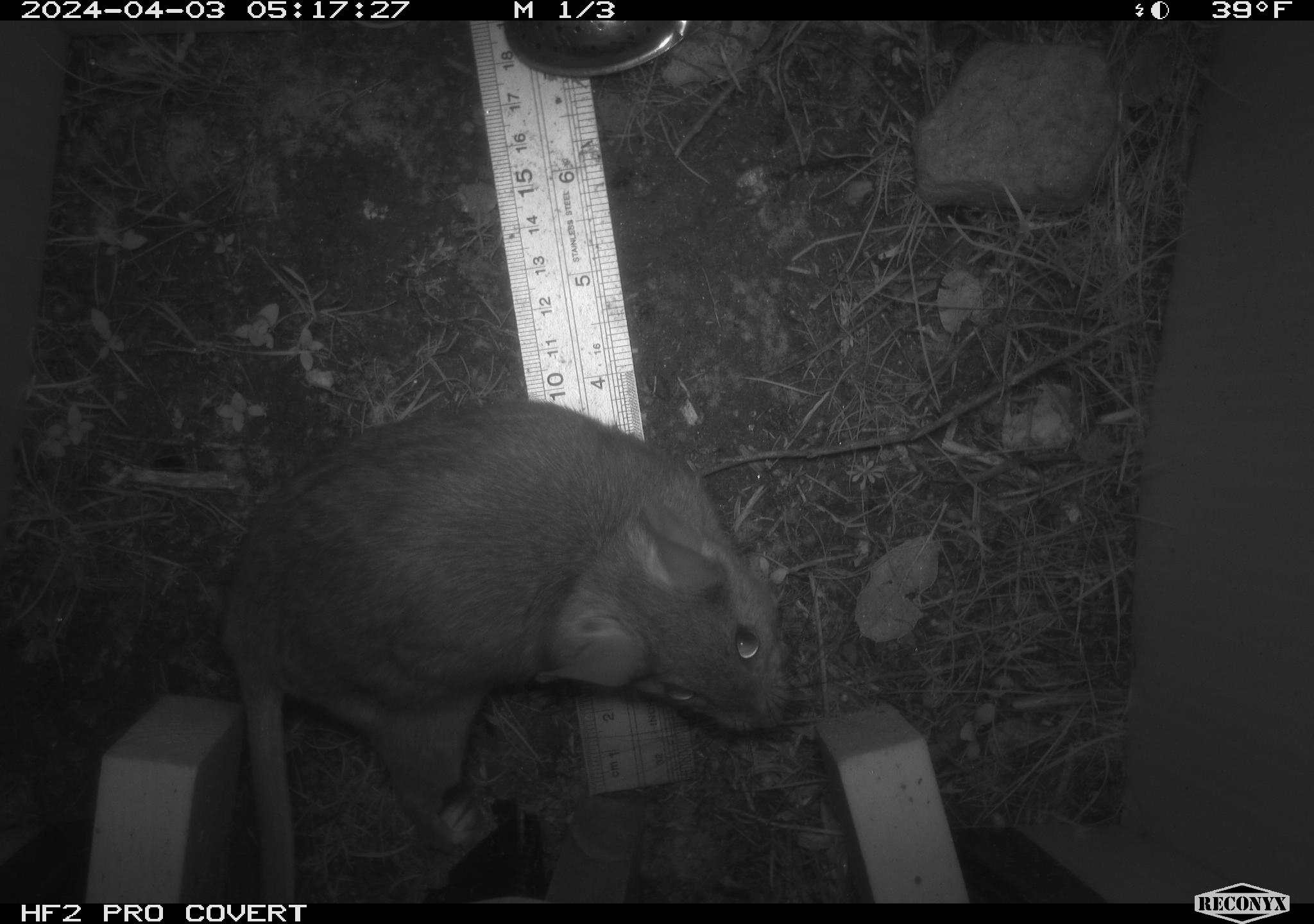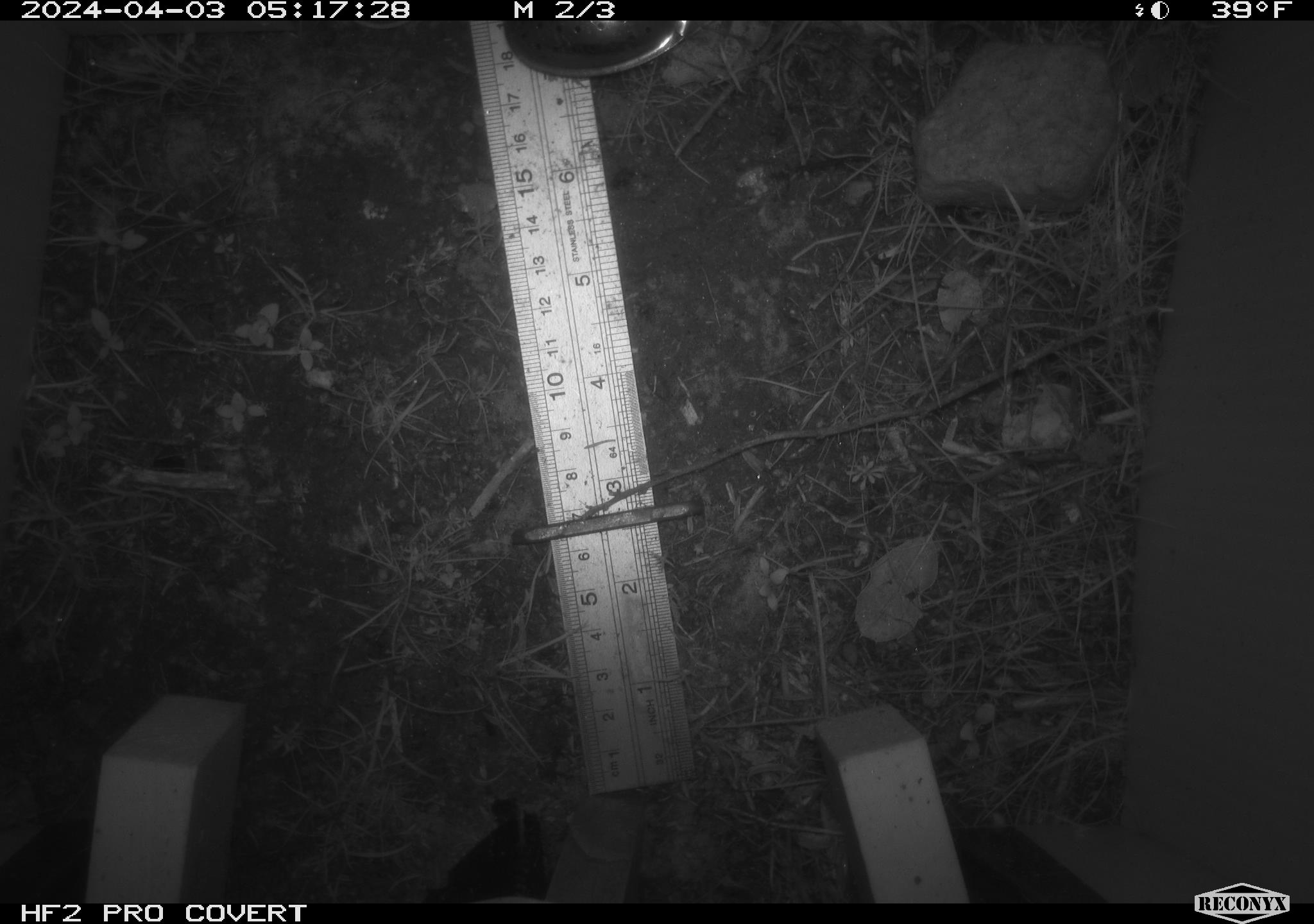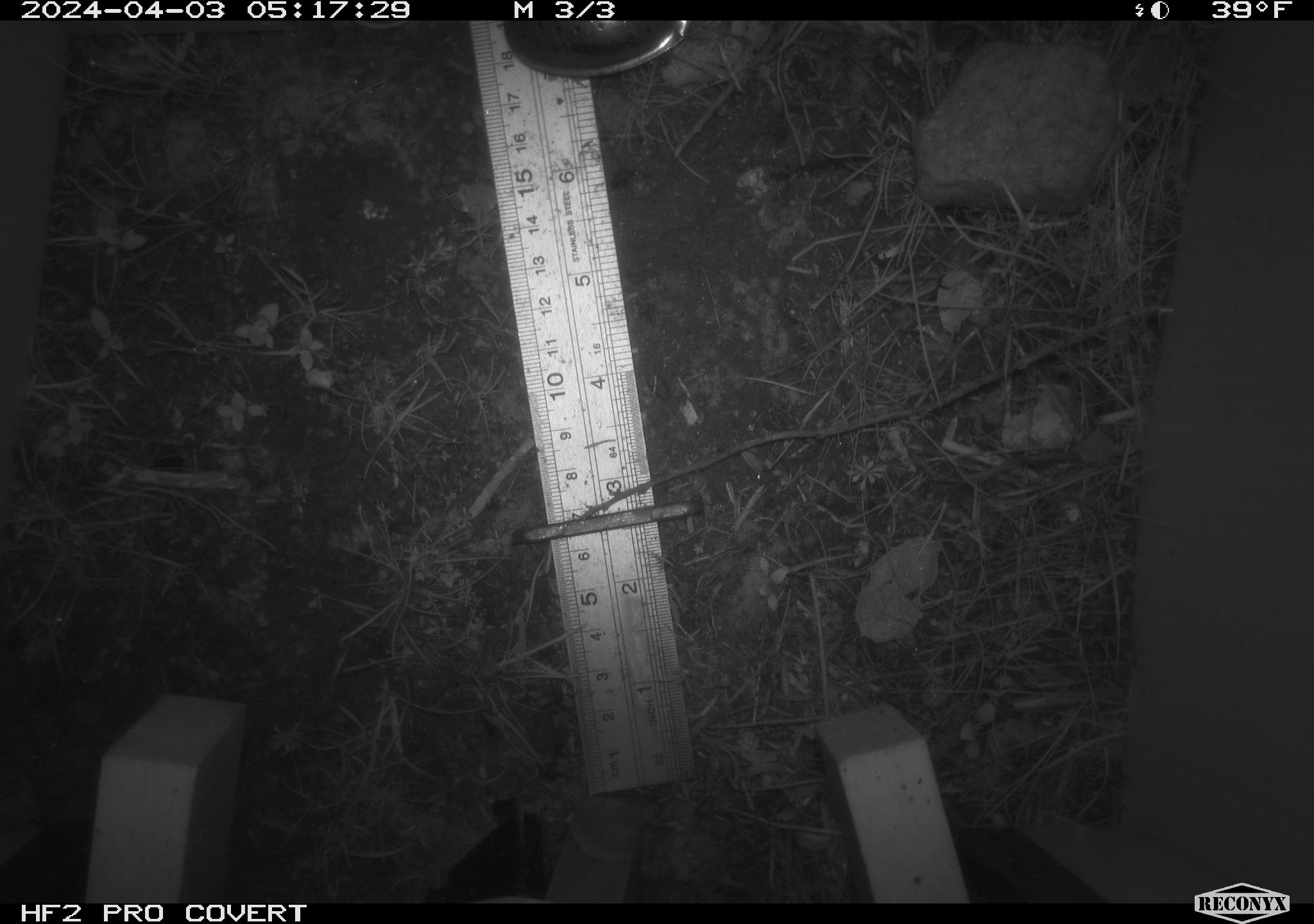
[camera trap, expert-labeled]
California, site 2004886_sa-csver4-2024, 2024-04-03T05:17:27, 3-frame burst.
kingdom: Animalia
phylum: Chordata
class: Mammalia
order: Rodentia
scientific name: Rodentia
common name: woodrat or rat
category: woodrat or rat species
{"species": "woodrat or rat species (woodrat or rat) (Rodentia)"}